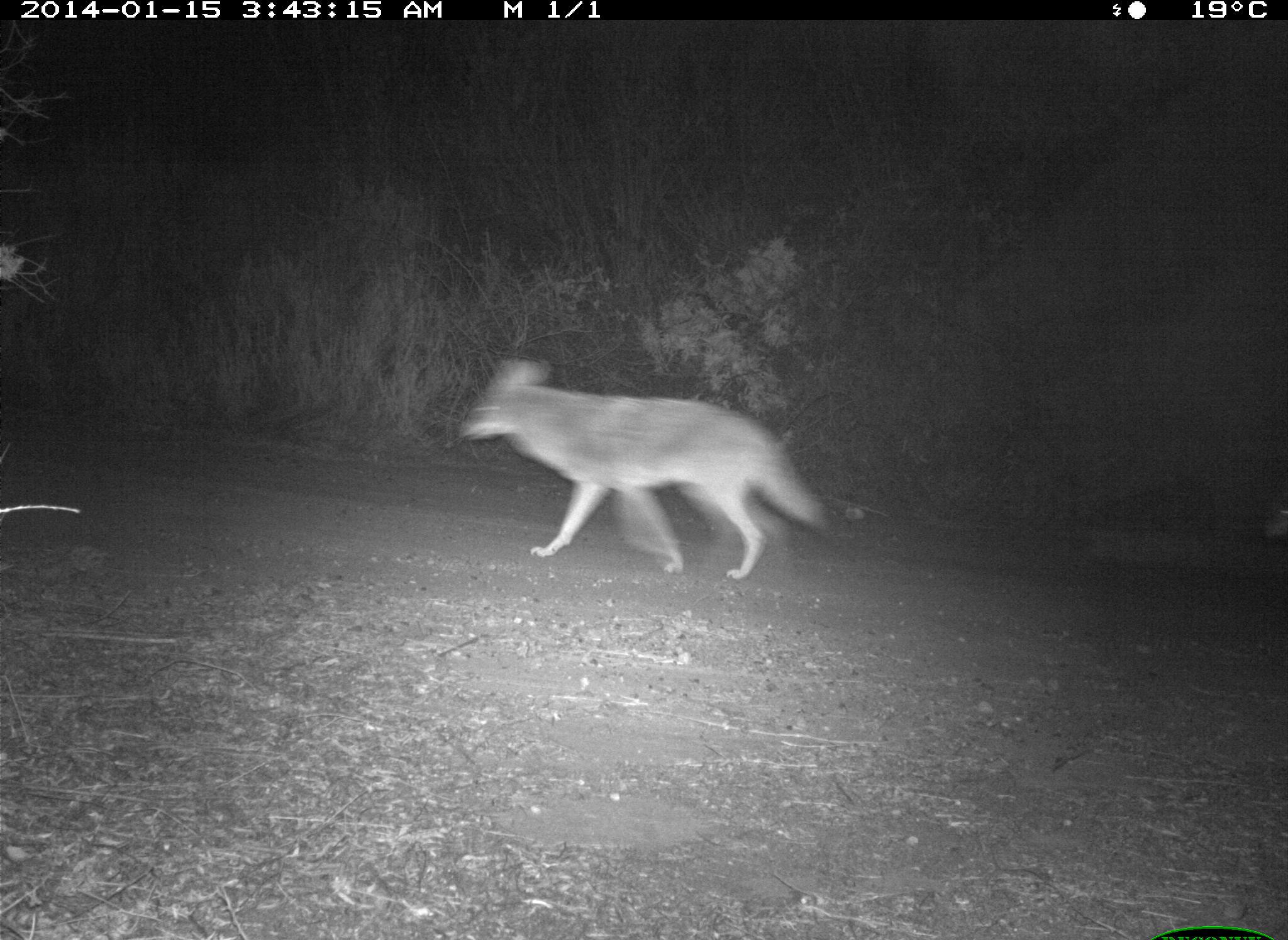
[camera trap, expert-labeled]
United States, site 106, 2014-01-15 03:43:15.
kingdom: Animalia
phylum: Chordata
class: Mammalia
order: Carnivora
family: Canidae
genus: Canis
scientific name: Canis latrans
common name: coyote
Coyote (Canis latrans).